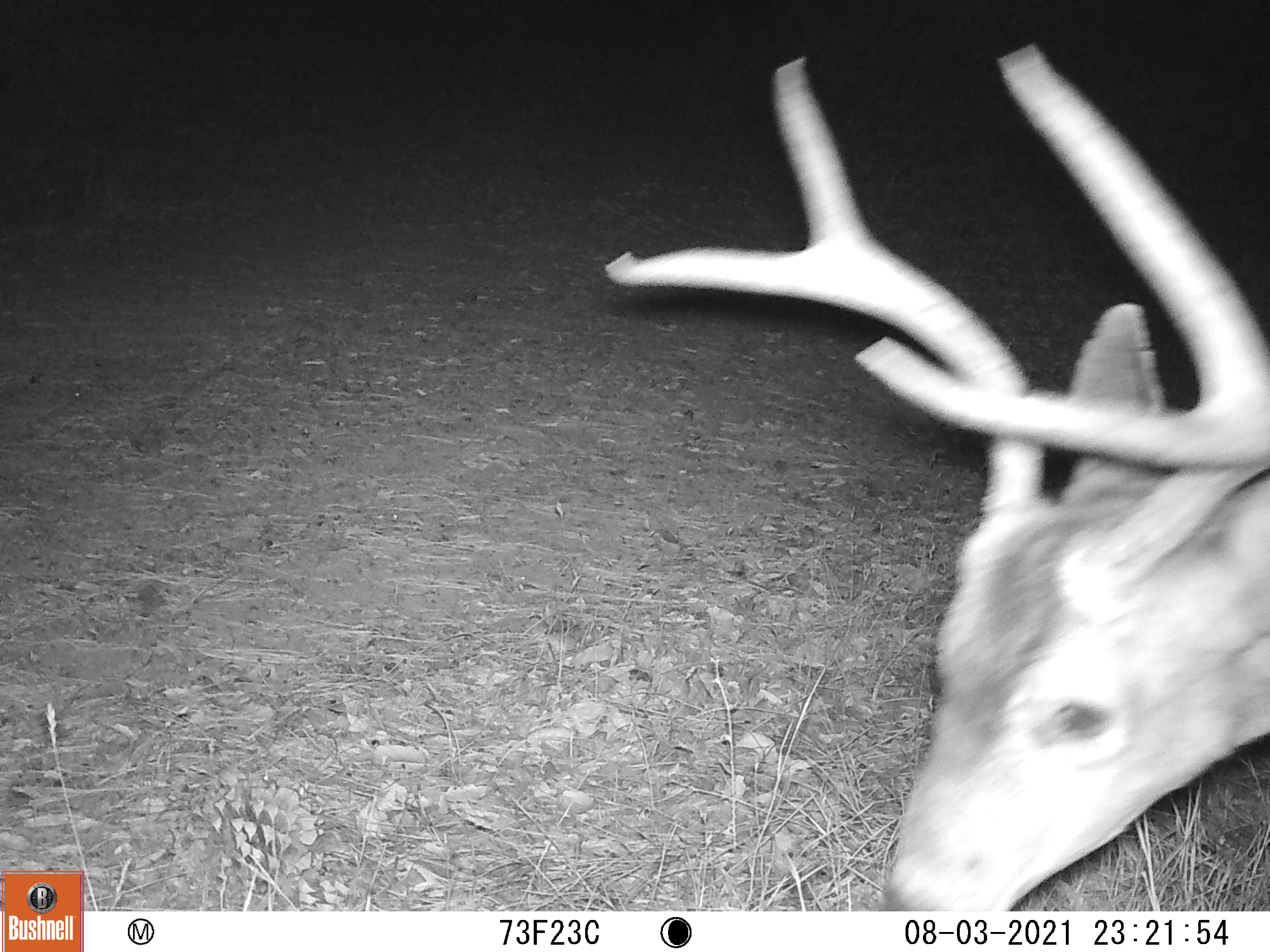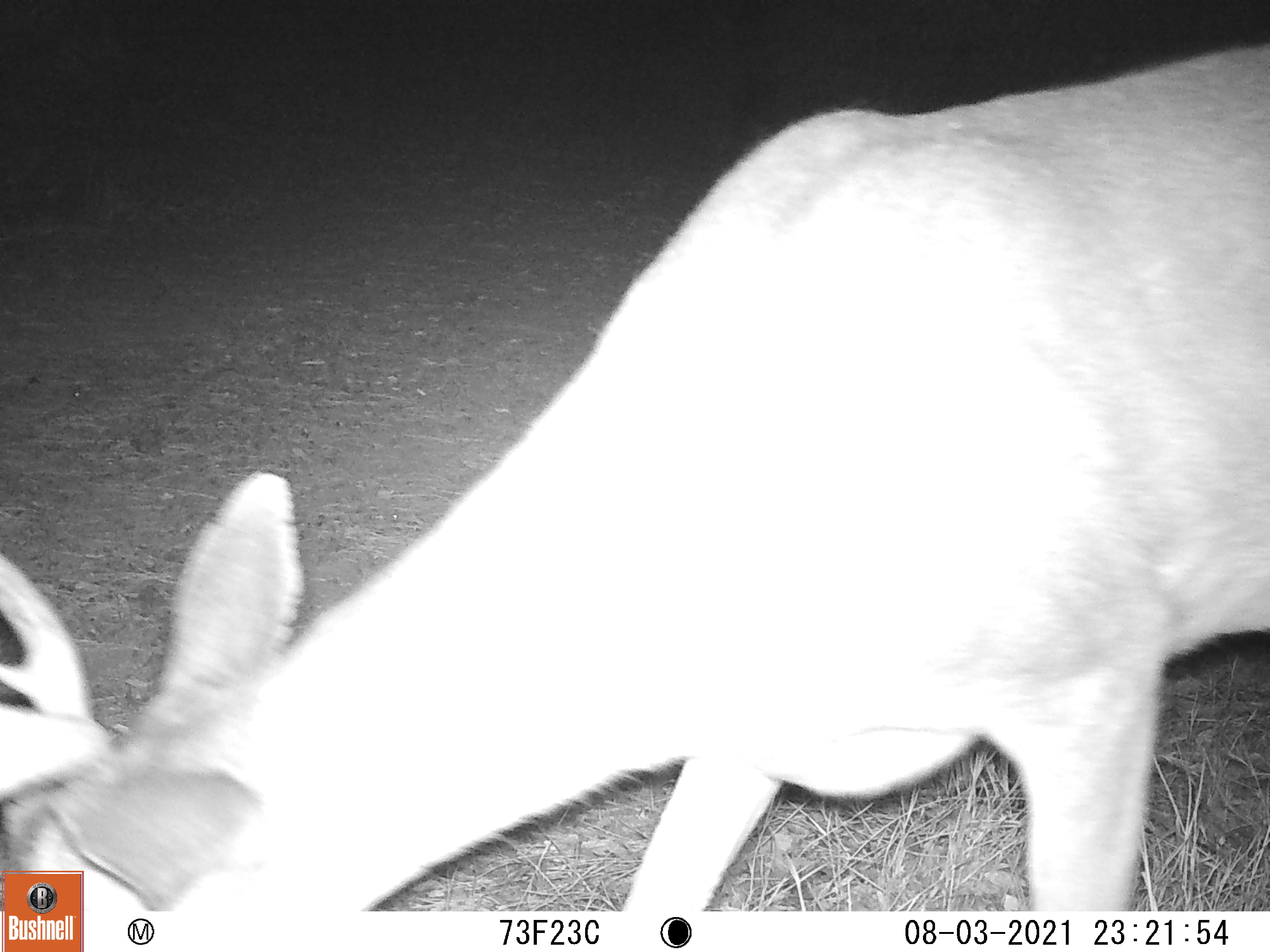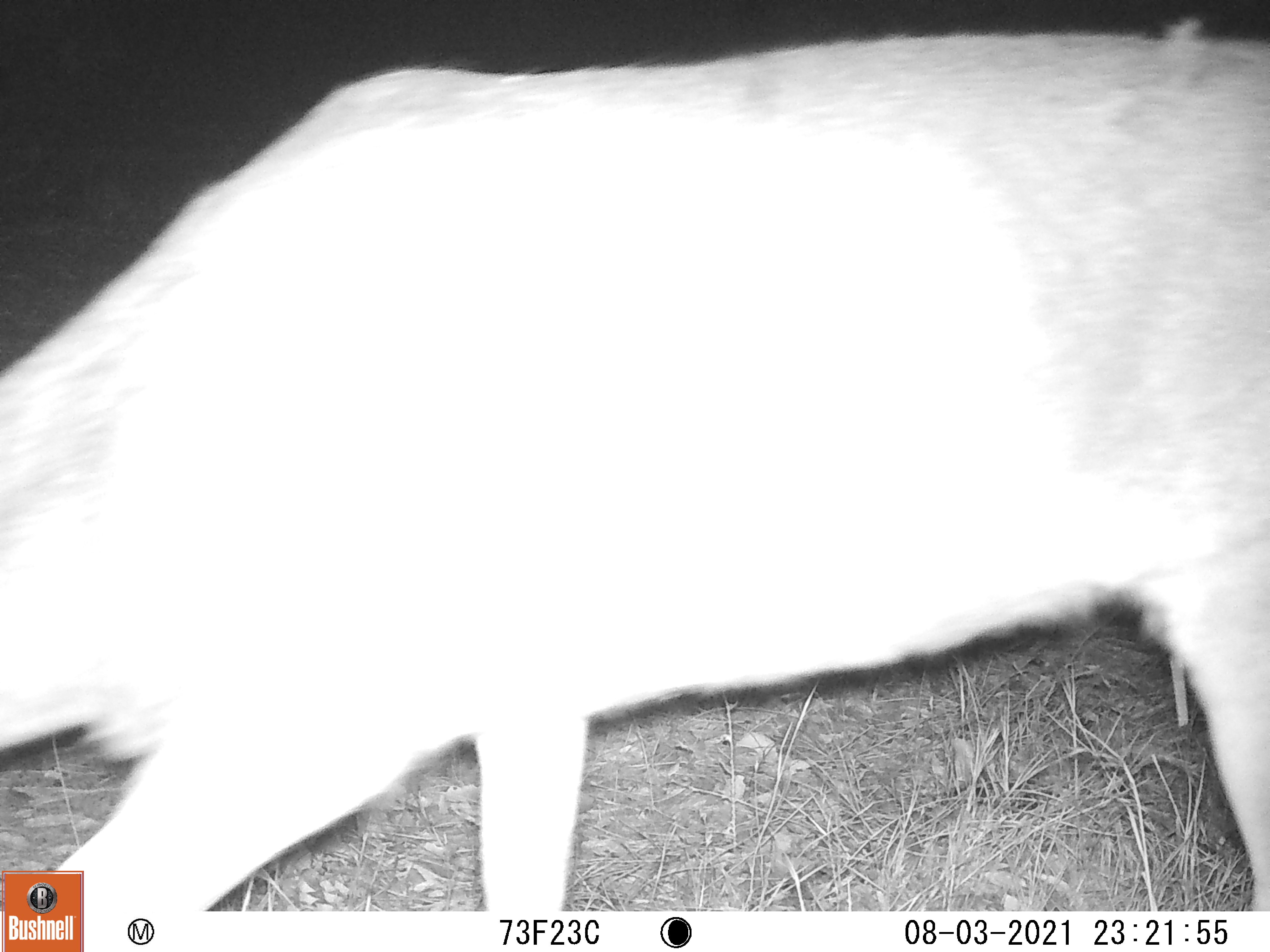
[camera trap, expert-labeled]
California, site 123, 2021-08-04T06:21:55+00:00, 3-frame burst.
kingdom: Animalia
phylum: Chordata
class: Mammalia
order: Artiodactyla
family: Cervidae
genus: Odocoileus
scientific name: Odocoileus hemionus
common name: mule deer